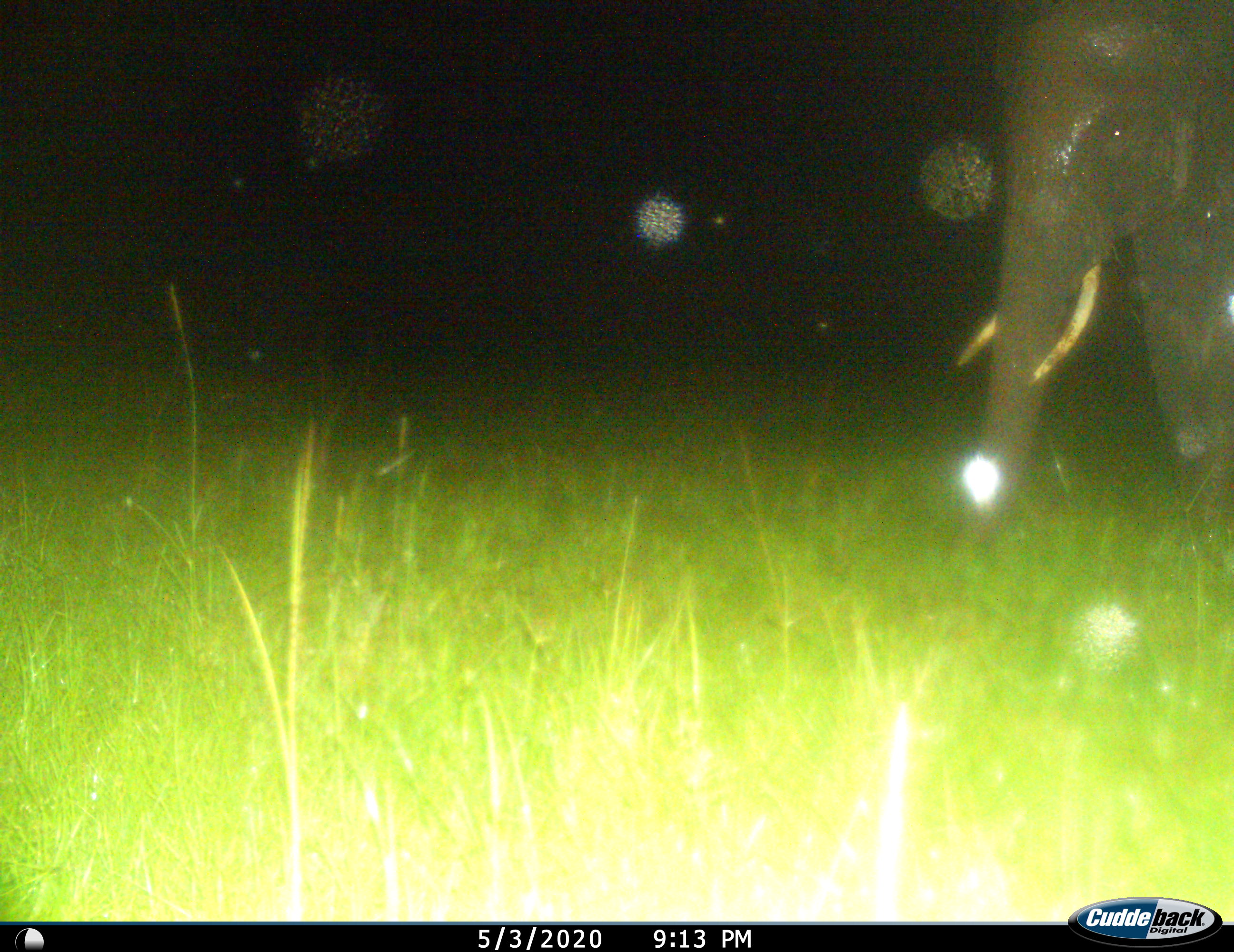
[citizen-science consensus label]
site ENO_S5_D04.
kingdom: Animalia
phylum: Chordata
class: Mammalia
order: Proboscidea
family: Elephantidae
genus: Loxodonta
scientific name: Loxodonta africana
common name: african bush elephant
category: elephant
Elephant (african bush elephant) (Loxodonta africana), count 1. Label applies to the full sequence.